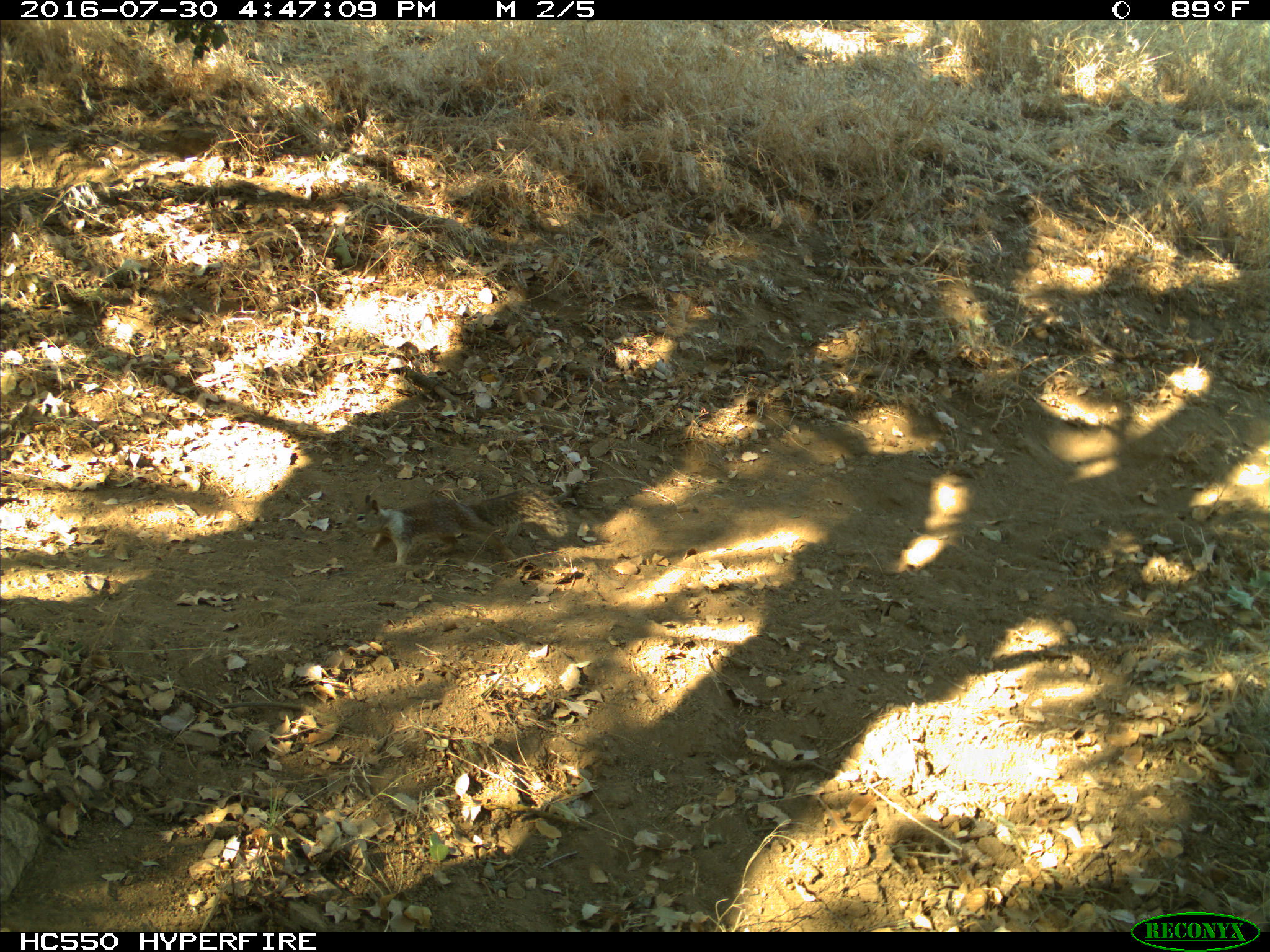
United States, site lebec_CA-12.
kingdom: Animalia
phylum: Chordata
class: Mammalia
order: Rodentia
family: Sciuridae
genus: Otospermophilus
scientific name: Otospermophilus beecheyi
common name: california ground squirrel